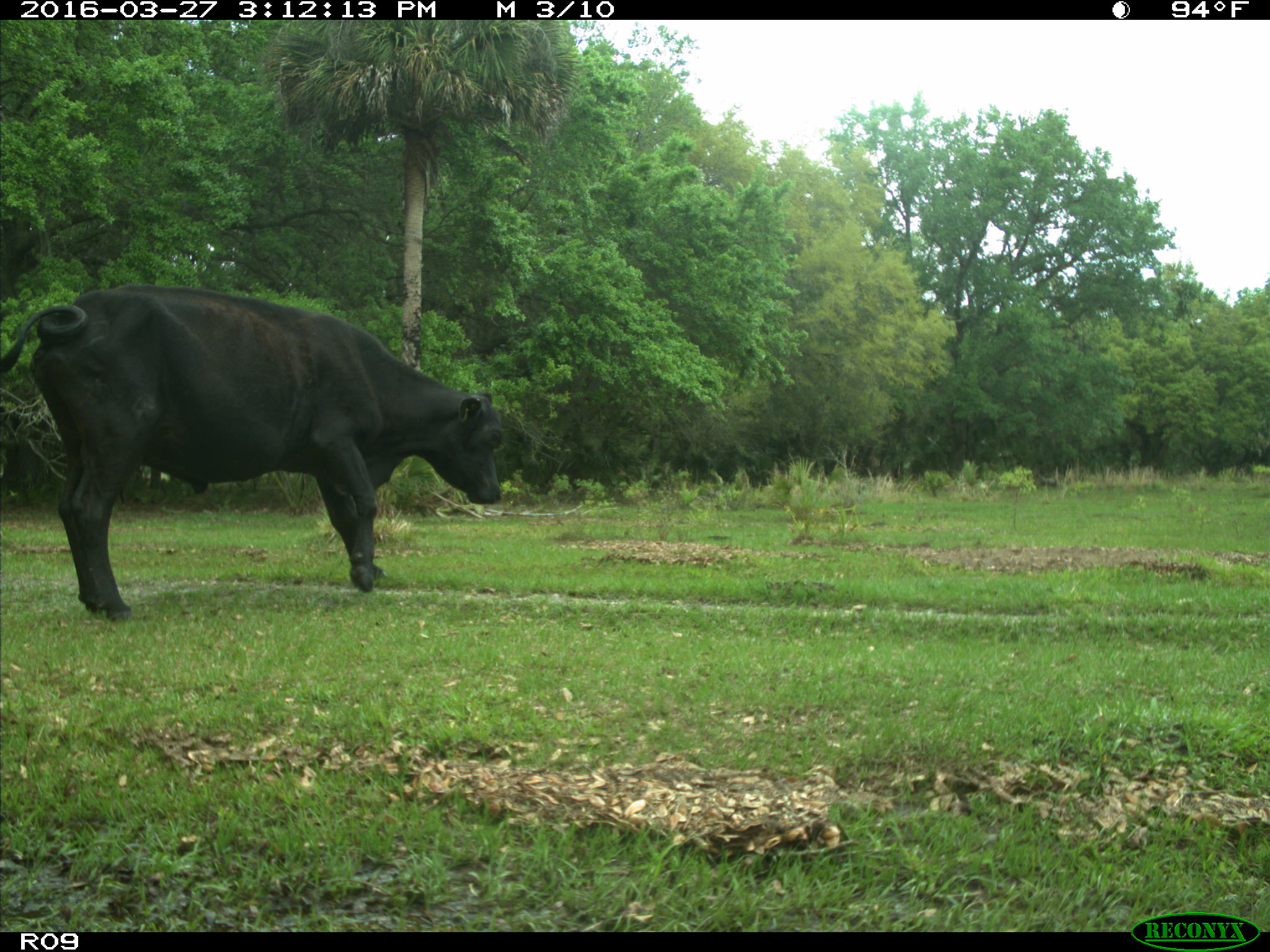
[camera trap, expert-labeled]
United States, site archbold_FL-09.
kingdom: Animalia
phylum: Chordata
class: Mammalia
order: Artiodactyla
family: Bovidae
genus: Bos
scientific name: Bos taurus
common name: domestic cow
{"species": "Bos taurus (domestic cow)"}